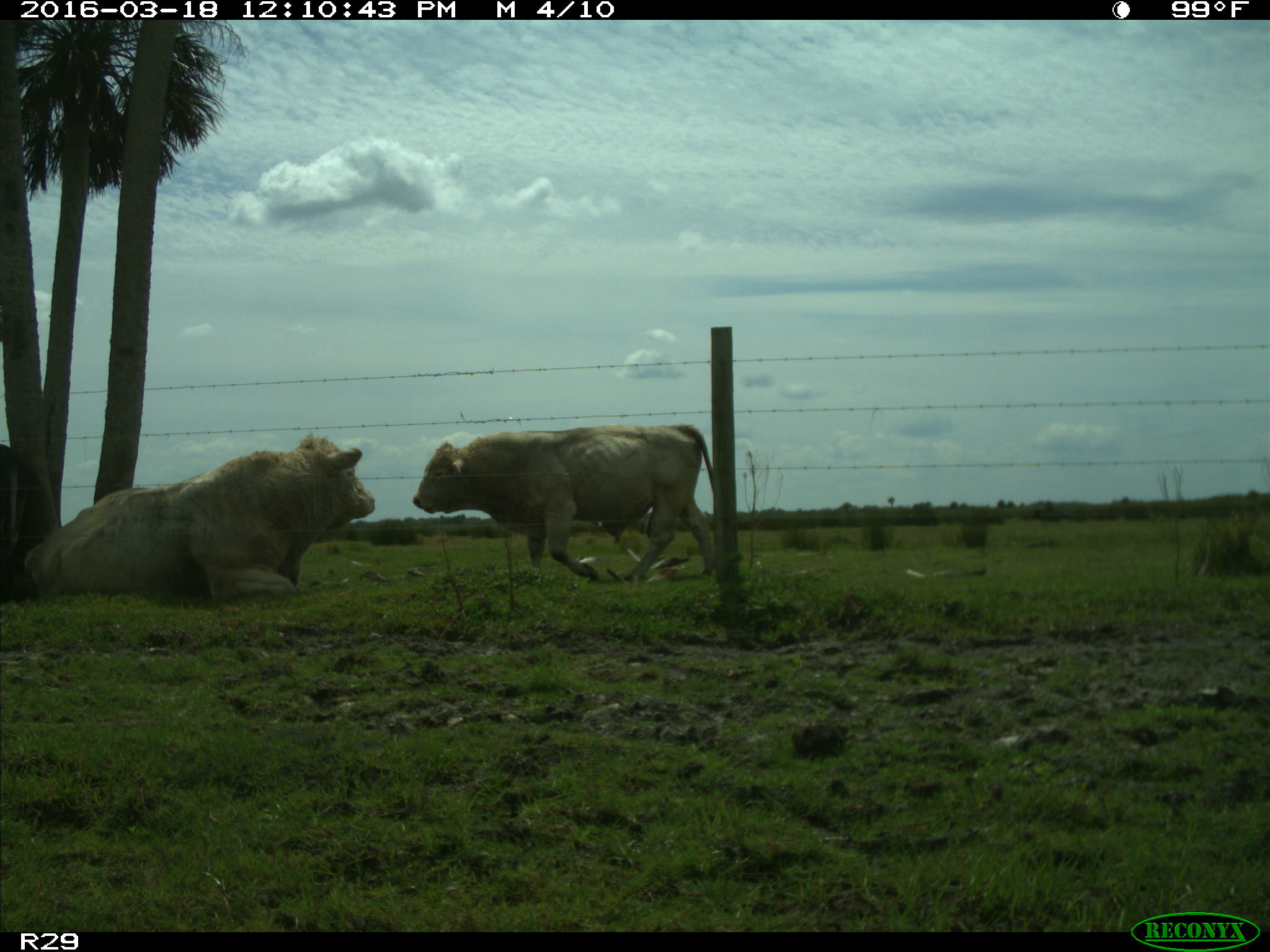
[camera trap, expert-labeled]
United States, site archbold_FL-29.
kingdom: Animalia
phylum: Chordata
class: Mammalia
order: Artiodactyla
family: Bovidae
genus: Bos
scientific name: Bos taurus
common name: domestic cow